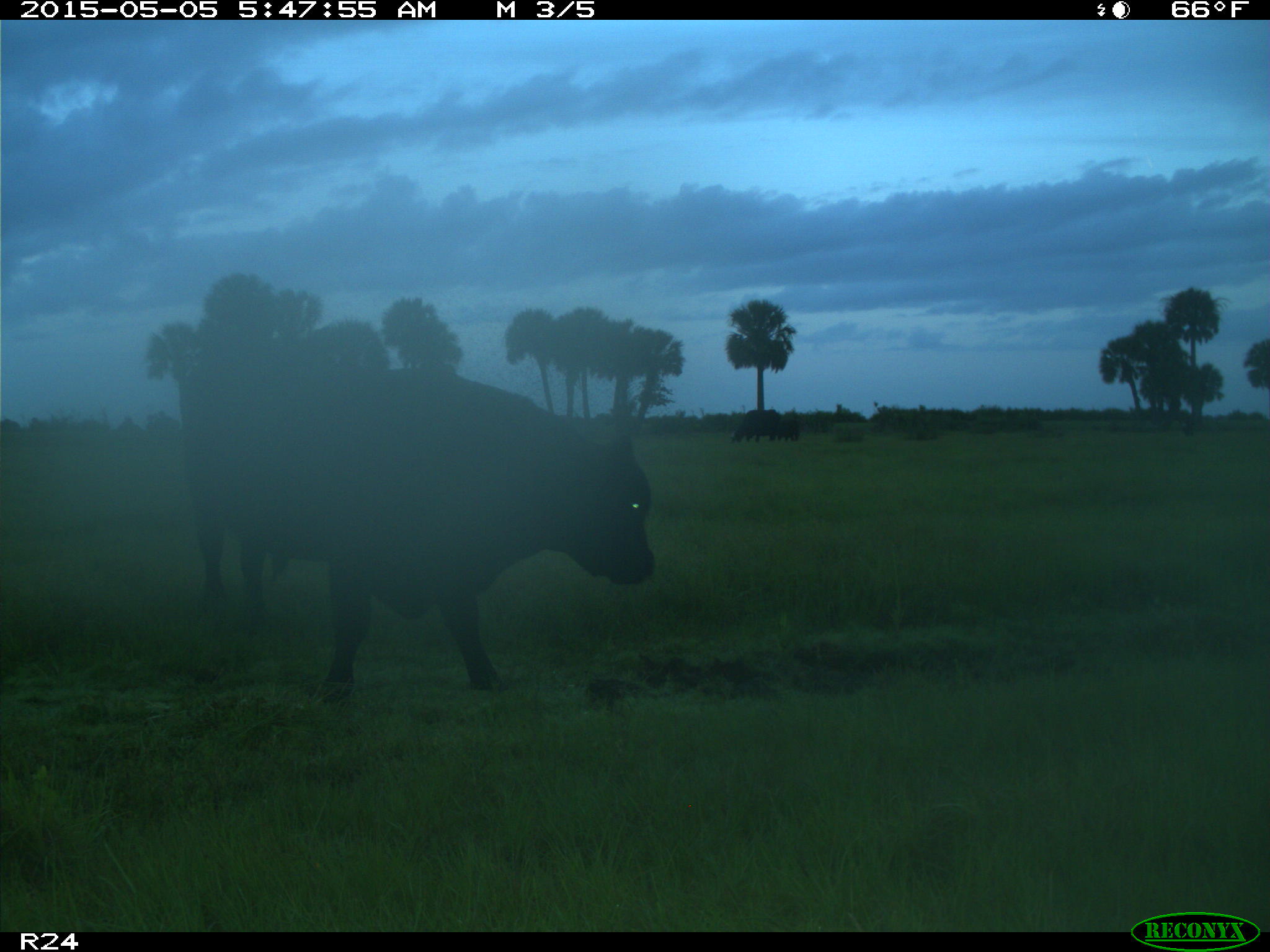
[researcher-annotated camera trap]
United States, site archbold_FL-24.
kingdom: Animalia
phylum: Chordata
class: Mammalia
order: Artiodactyla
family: Bovidae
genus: Bos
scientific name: Bos taurus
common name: domestic cow